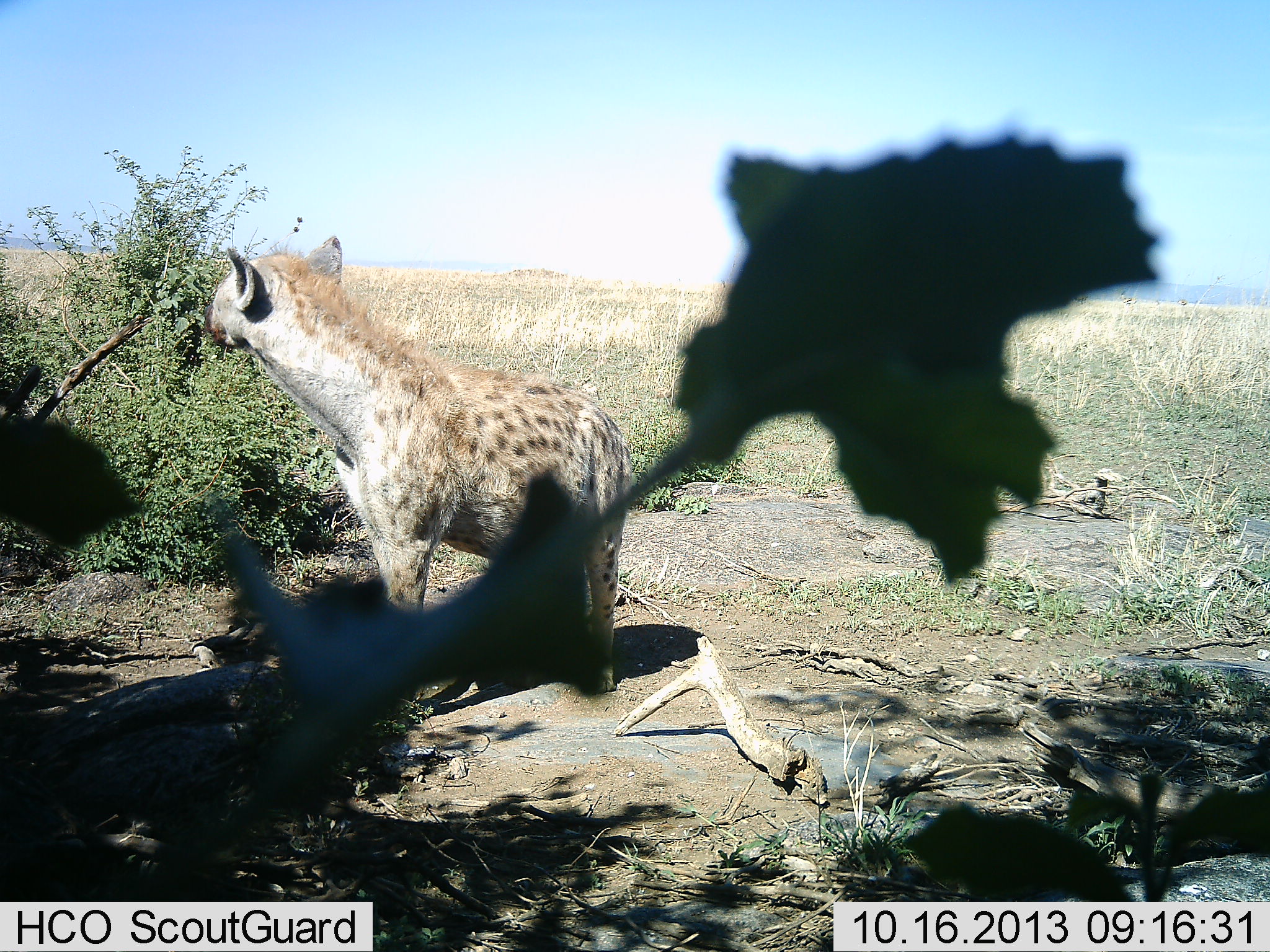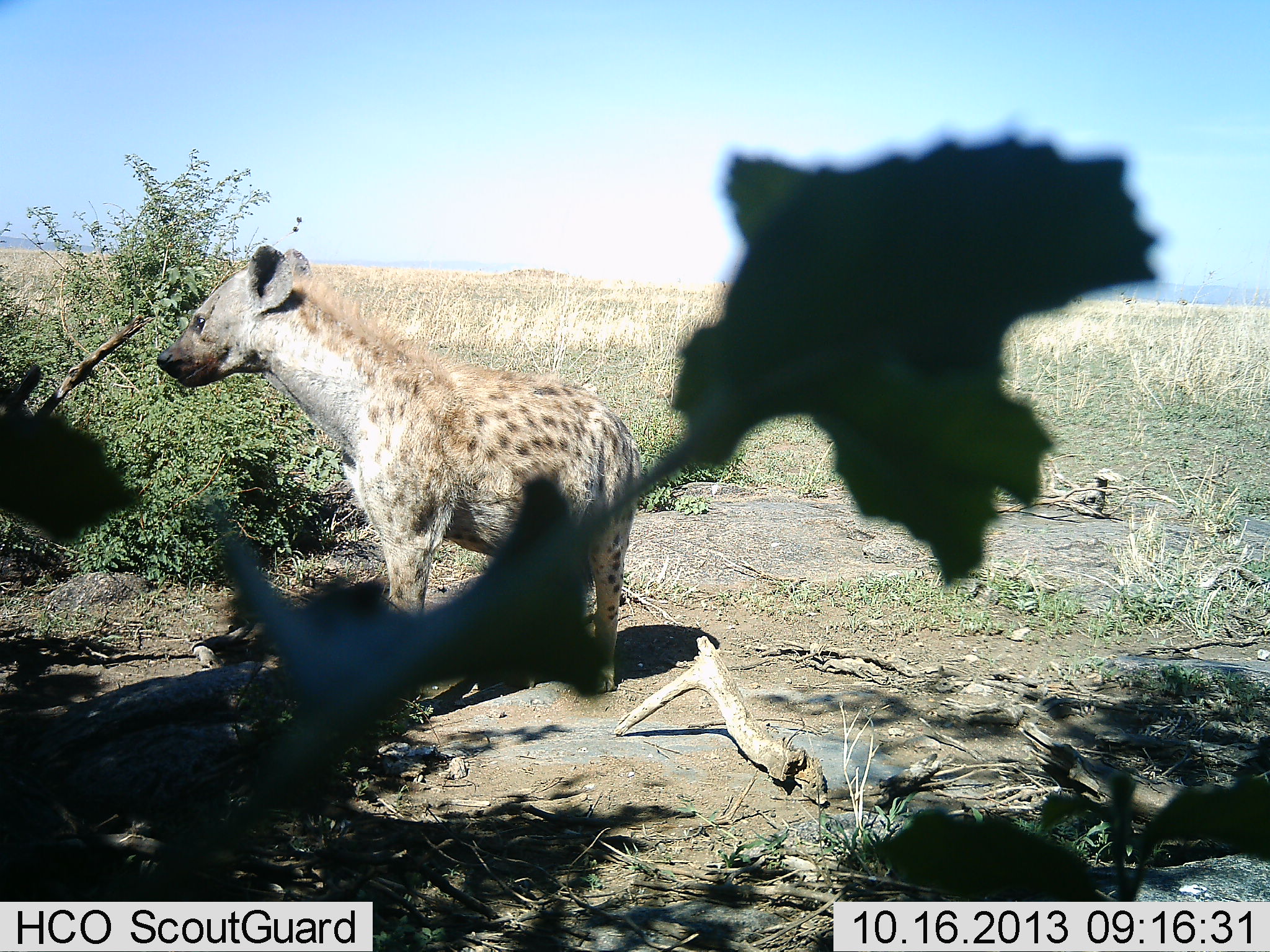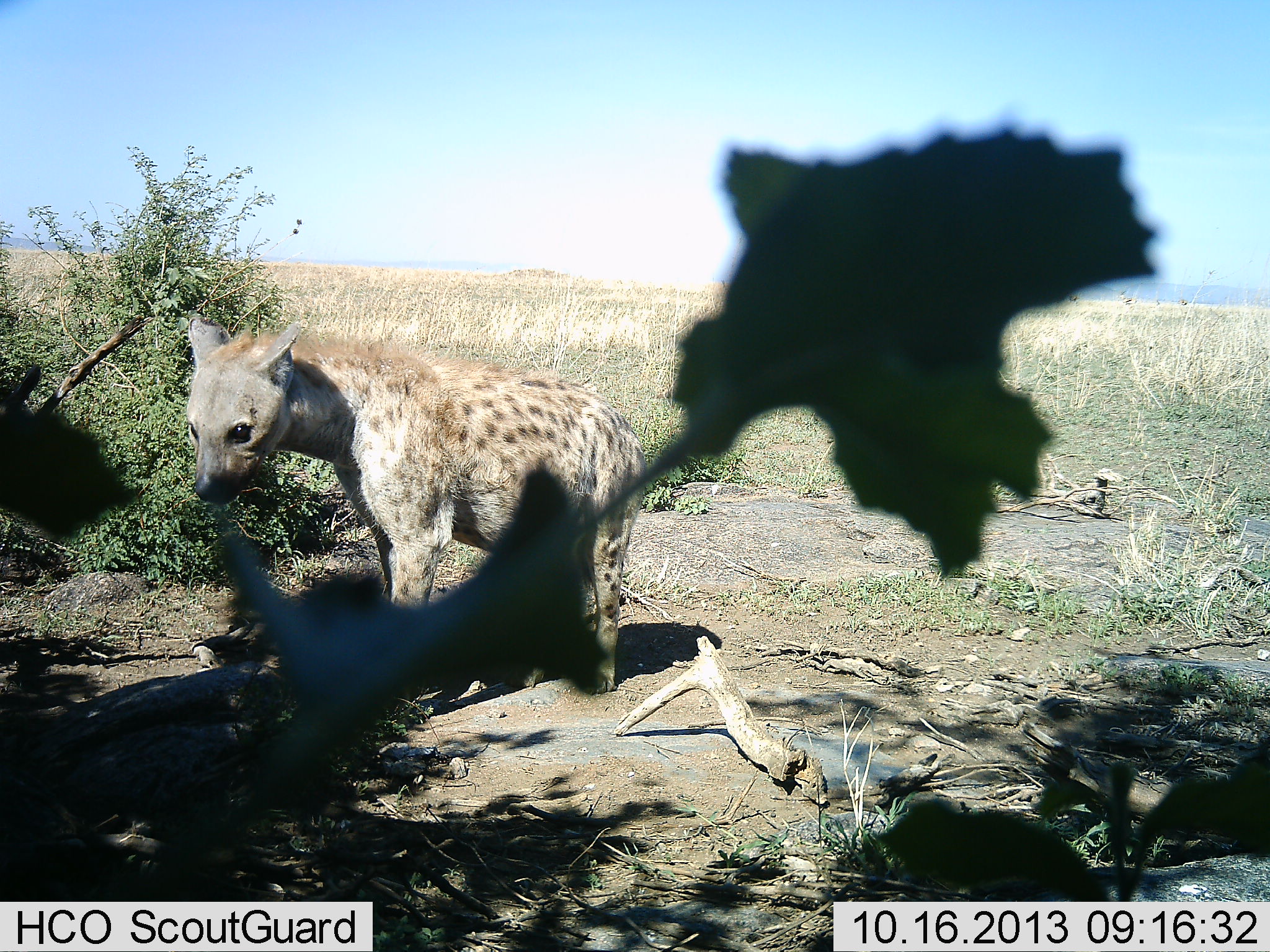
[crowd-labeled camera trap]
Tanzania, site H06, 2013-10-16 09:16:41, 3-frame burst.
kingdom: Animalia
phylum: Chordata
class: Mammalia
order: Carnivora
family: Hyaenidae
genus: Crocuta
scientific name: Crocuta crocuta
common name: spotted hyena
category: hyenaspotted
Hyenaspotted (spotted hyena) (Crocuta crocuta), count 1. Behavior (volunteer vote fractions): standing 93%, resting 4%, moving 4%, interacting 0%. Young present (vote fraction): 7%. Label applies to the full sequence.